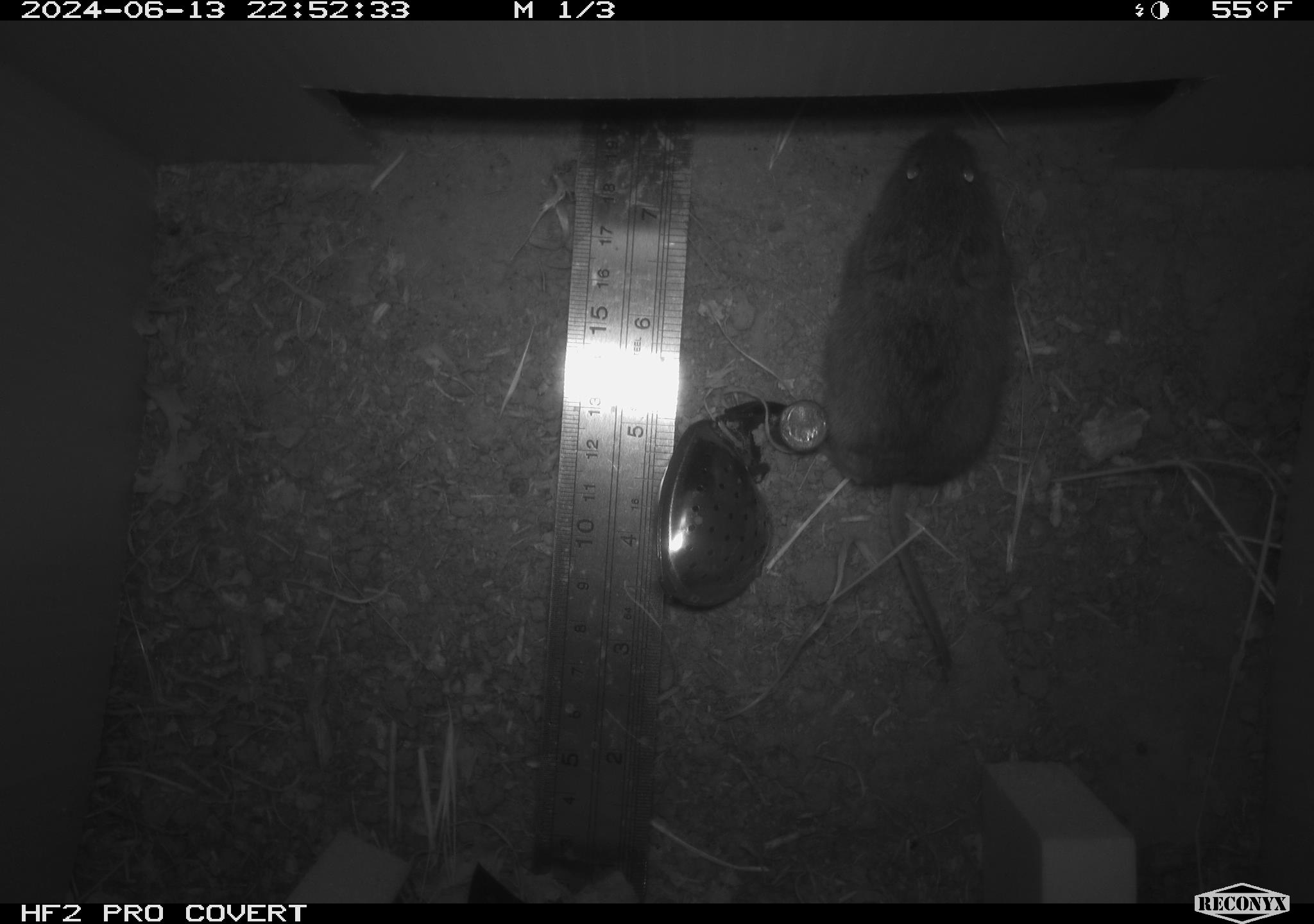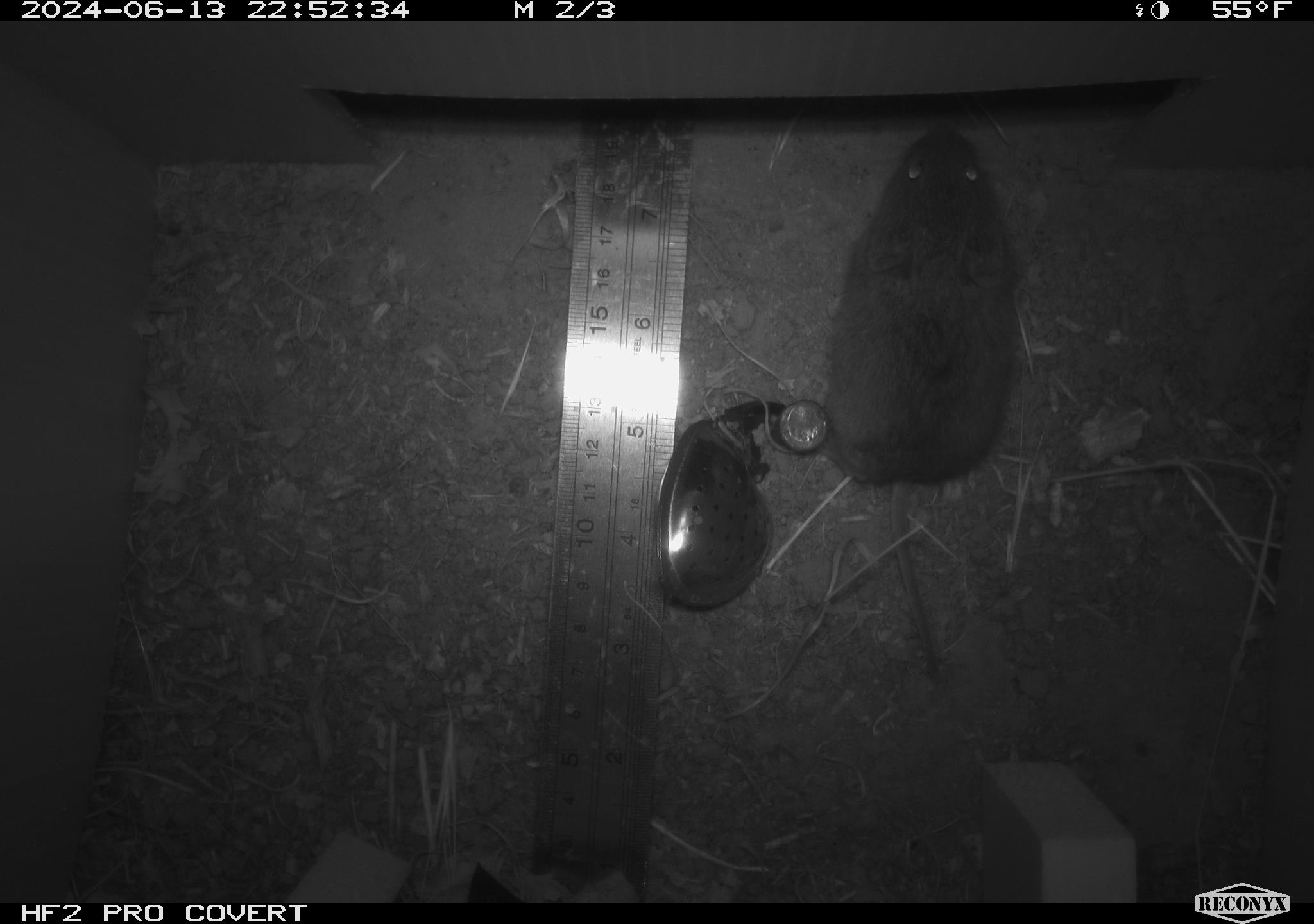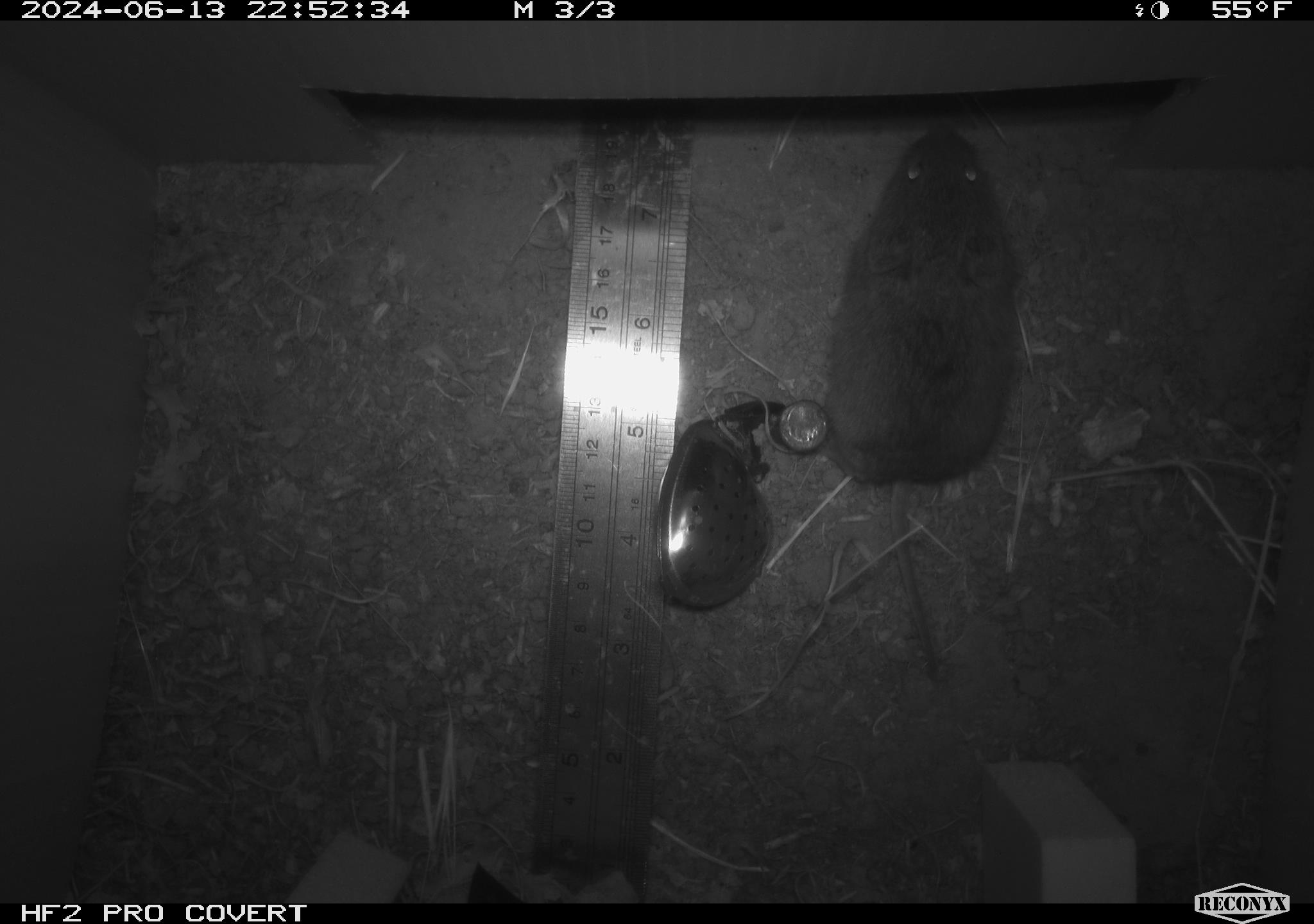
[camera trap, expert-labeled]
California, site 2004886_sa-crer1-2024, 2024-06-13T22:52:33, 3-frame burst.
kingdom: Animalia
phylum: Chordata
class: Mammalia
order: Rodentia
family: Cricetidae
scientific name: Arvicolinae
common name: voles, lemmings, and muskrats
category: arvicolinae subfamily